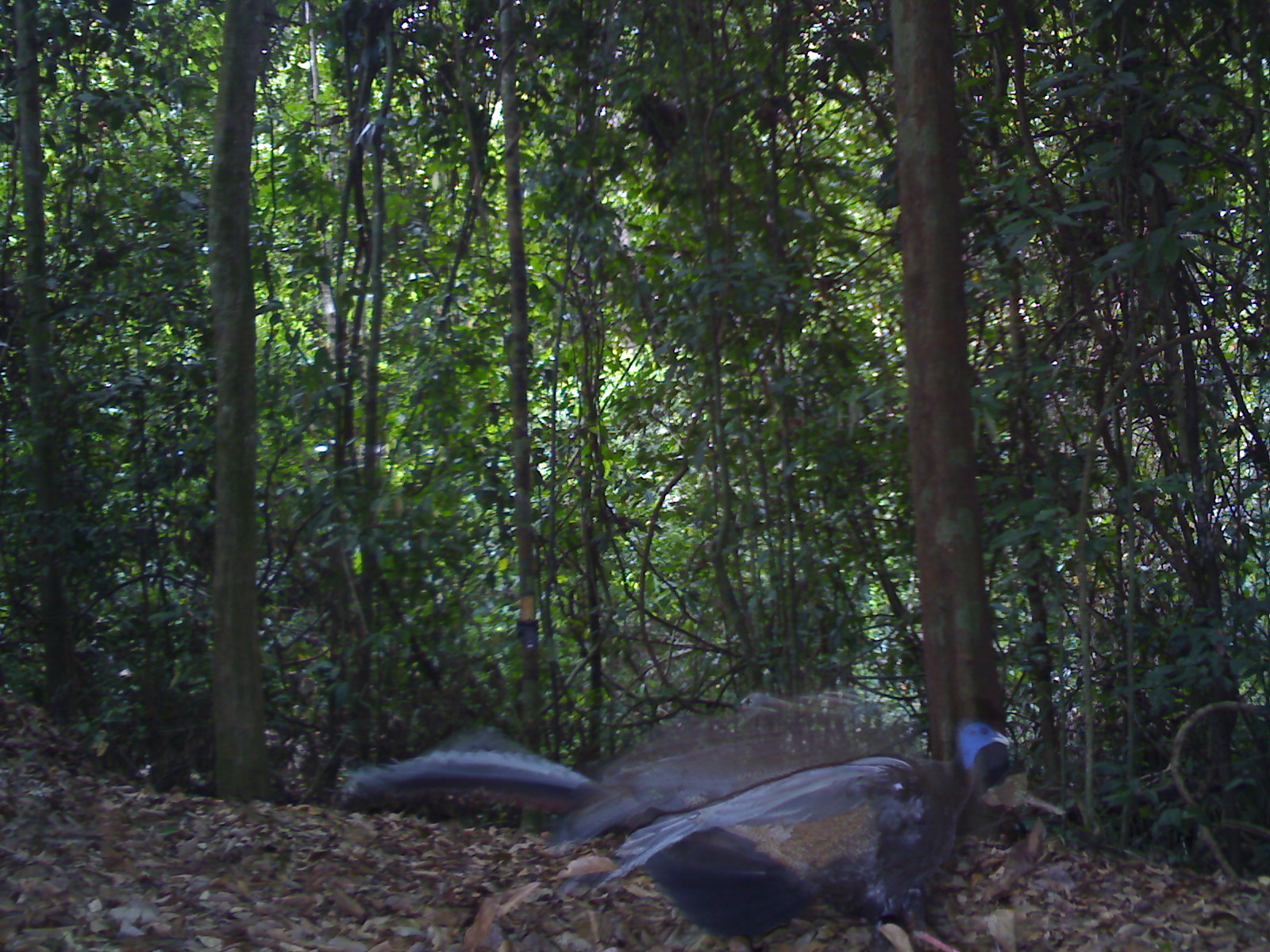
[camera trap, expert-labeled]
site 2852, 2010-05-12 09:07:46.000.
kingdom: Animalia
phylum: Chordata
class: Aves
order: Galliformes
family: Phasianidae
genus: Argusianus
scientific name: Argusianus argus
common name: great argus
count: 1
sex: male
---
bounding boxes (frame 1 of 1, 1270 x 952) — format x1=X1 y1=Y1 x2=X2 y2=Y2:
argusianus argus: x1=343 y1=689 x2=1012 y2=950